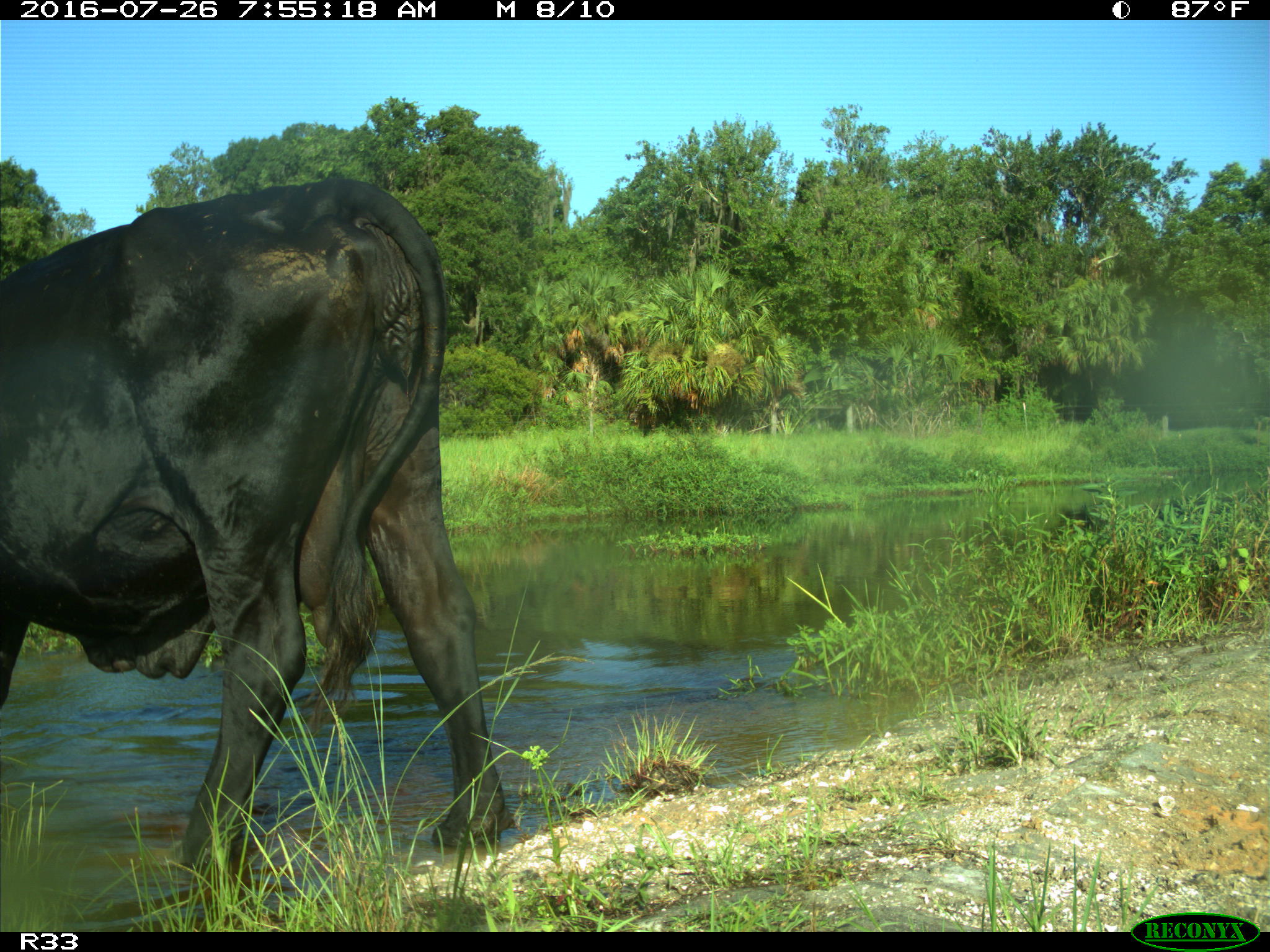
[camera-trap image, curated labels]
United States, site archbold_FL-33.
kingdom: Animalia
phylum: Chordata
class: Mammalia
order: Artiodactyla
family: Bovidae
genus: Bos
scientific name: Bos taurus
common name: domestic cow